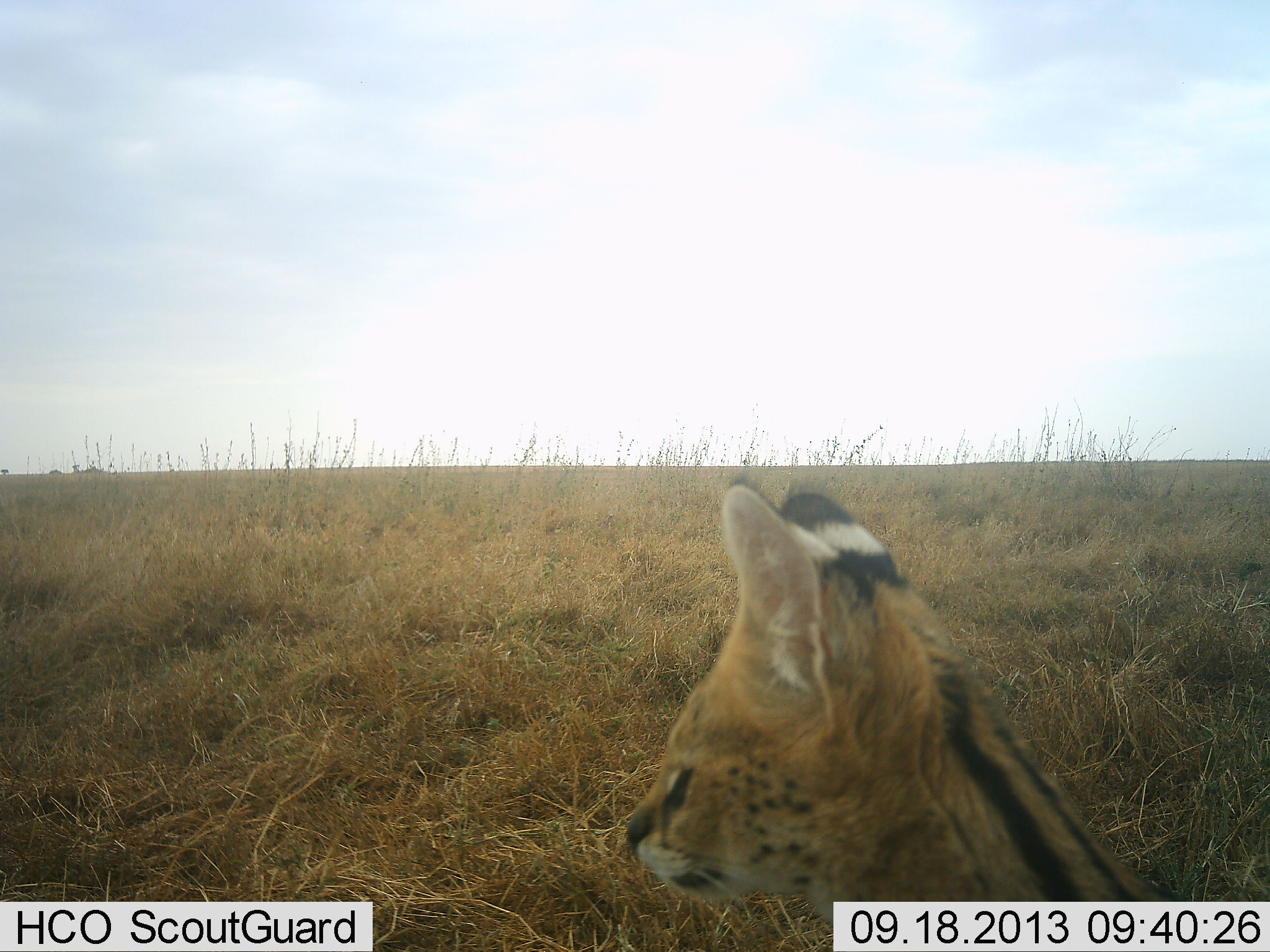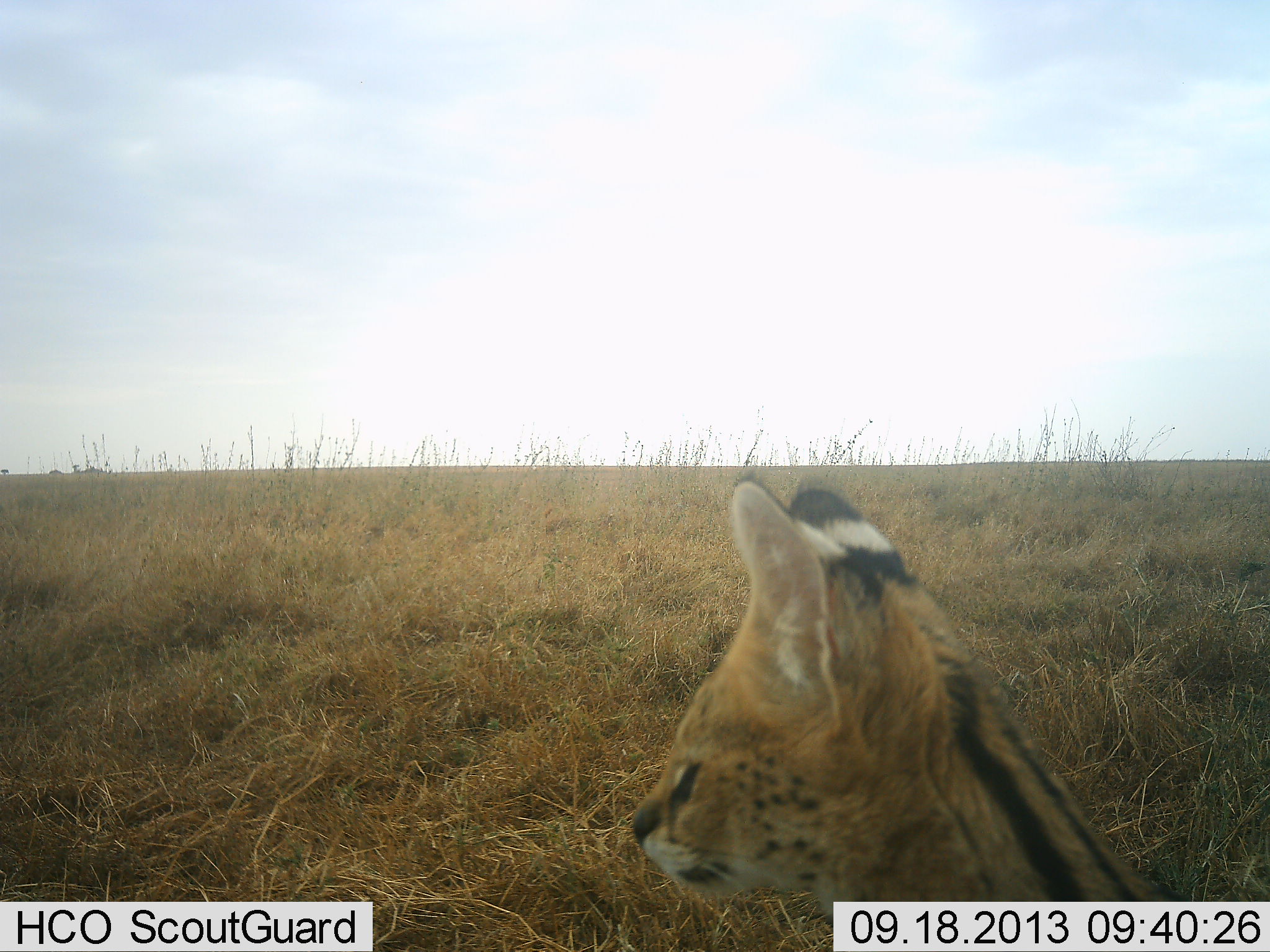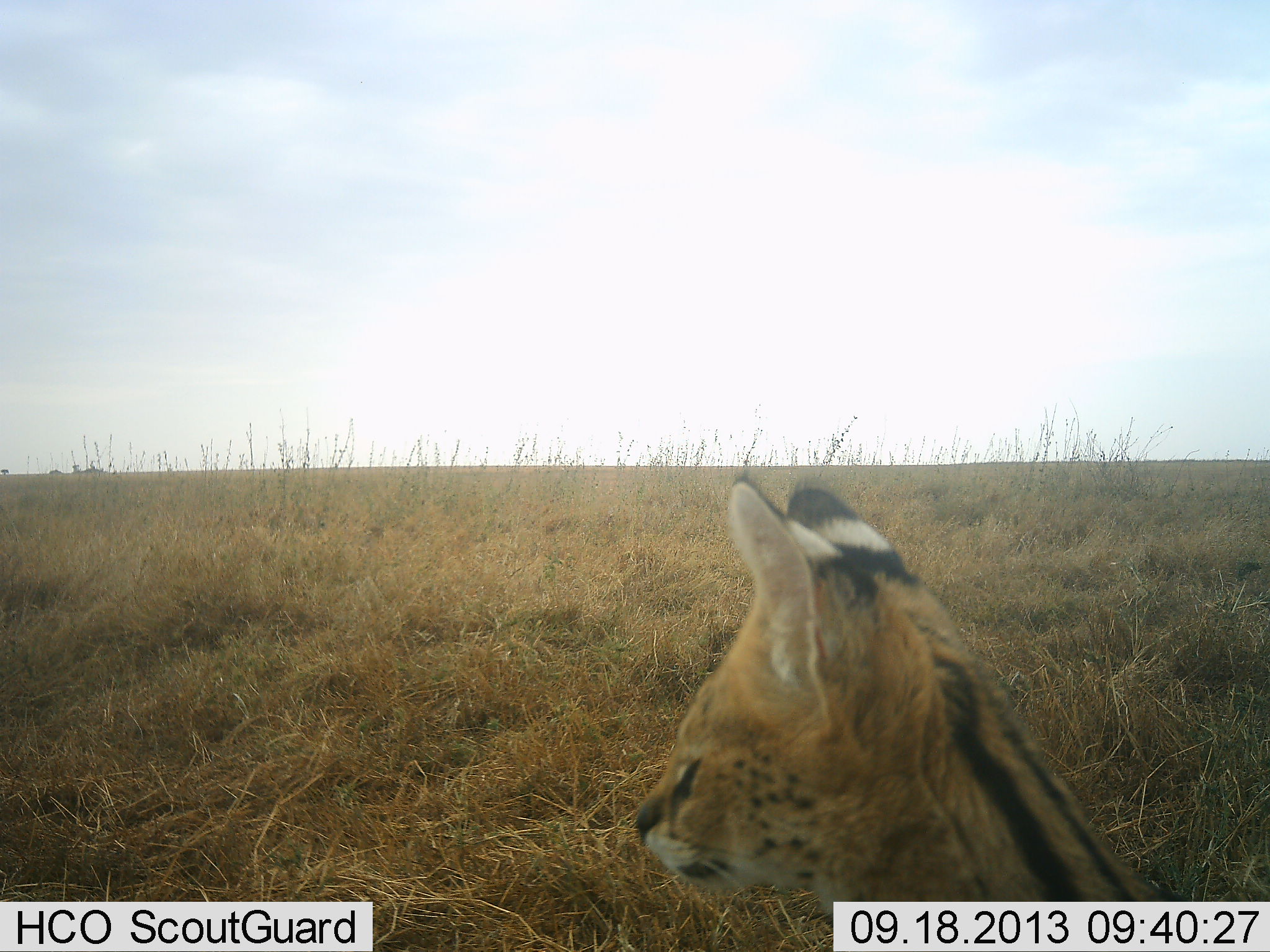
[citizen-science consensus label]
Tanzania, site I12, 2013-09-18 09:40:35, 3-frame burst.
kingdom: Animalia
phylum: Chordata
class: Mammalia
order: Carnivora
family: Felidae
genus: Leptailurus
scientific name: Leptailurus serval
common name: serval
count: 1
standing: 70%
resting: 30%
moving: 0%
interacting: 0%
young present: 0%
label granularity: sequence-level